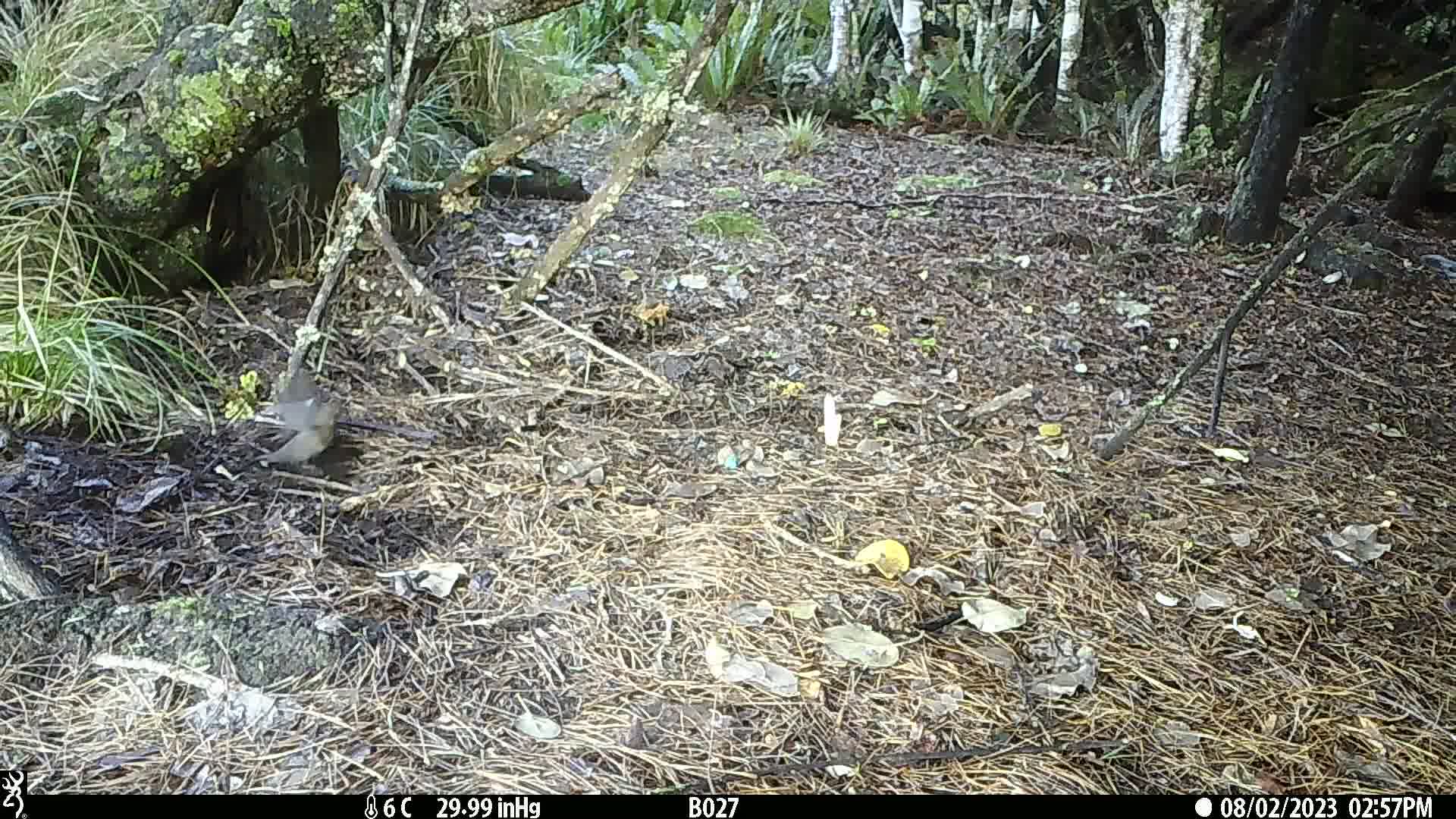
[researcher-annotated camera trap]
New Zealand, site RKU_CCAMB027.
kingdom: Animalia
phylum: Chordata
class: Aves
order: Passeriformes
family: Turdidae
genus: Turdus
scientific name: Turdus merula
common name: eurasian blackbird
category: blackbird